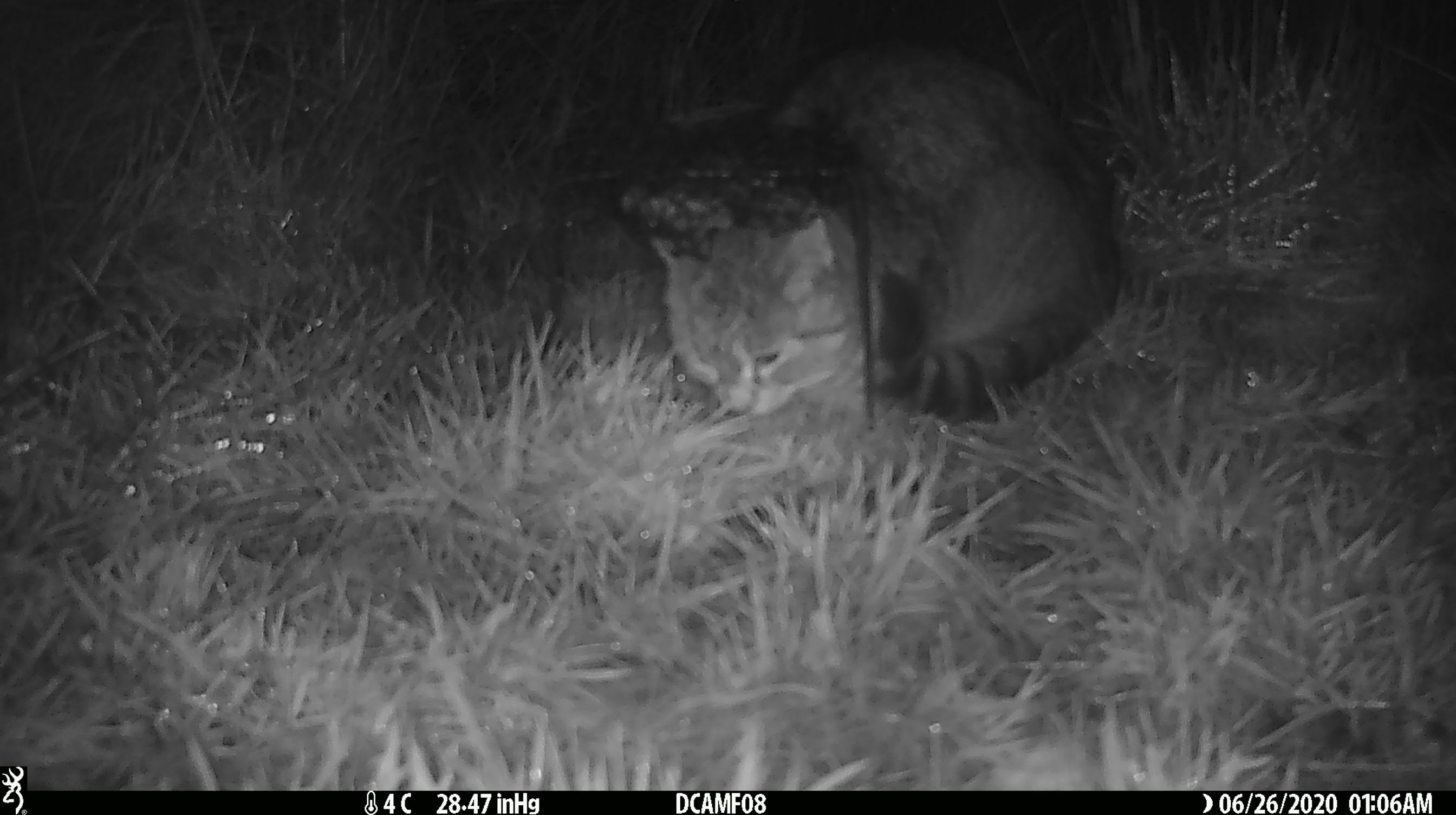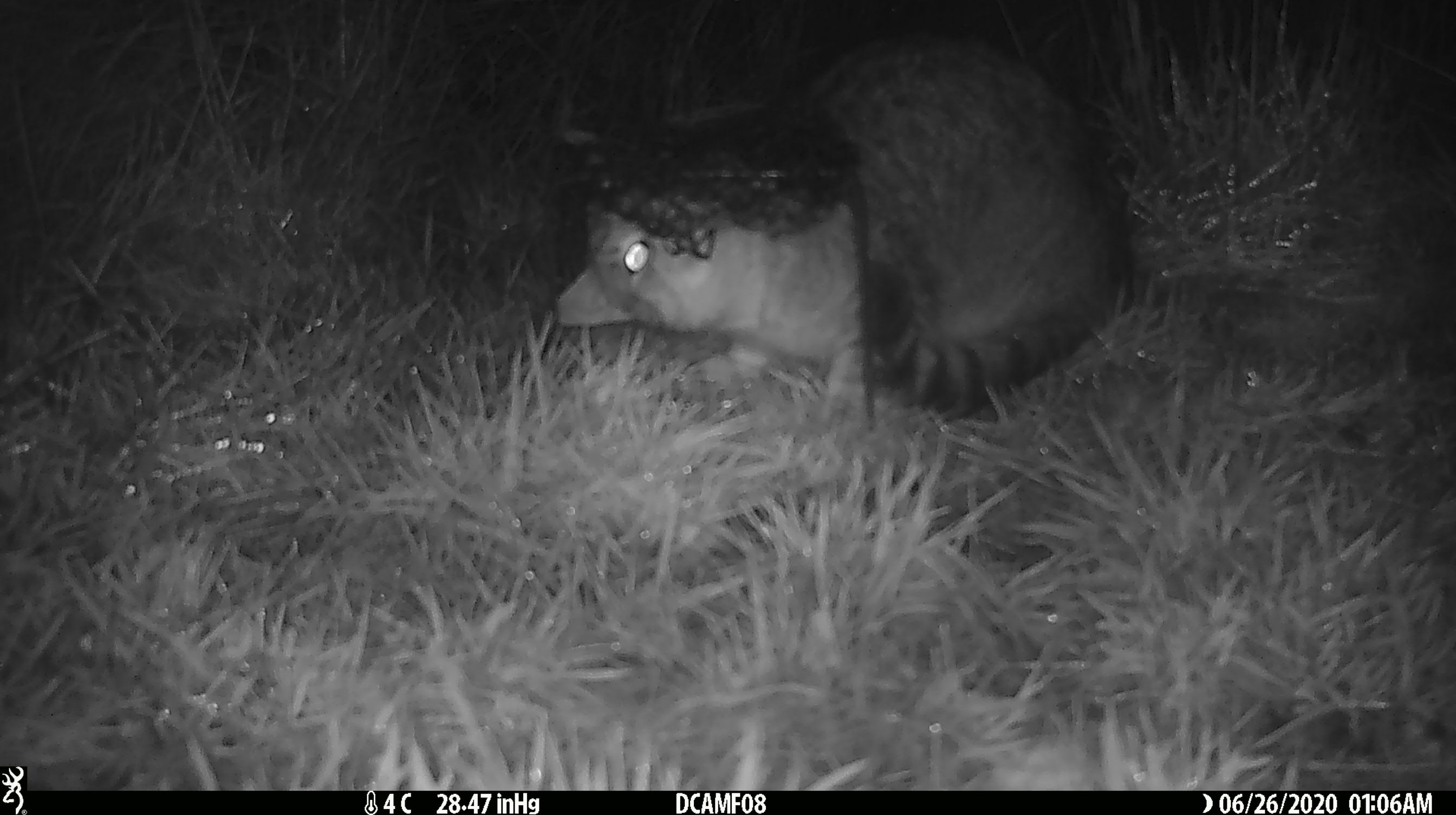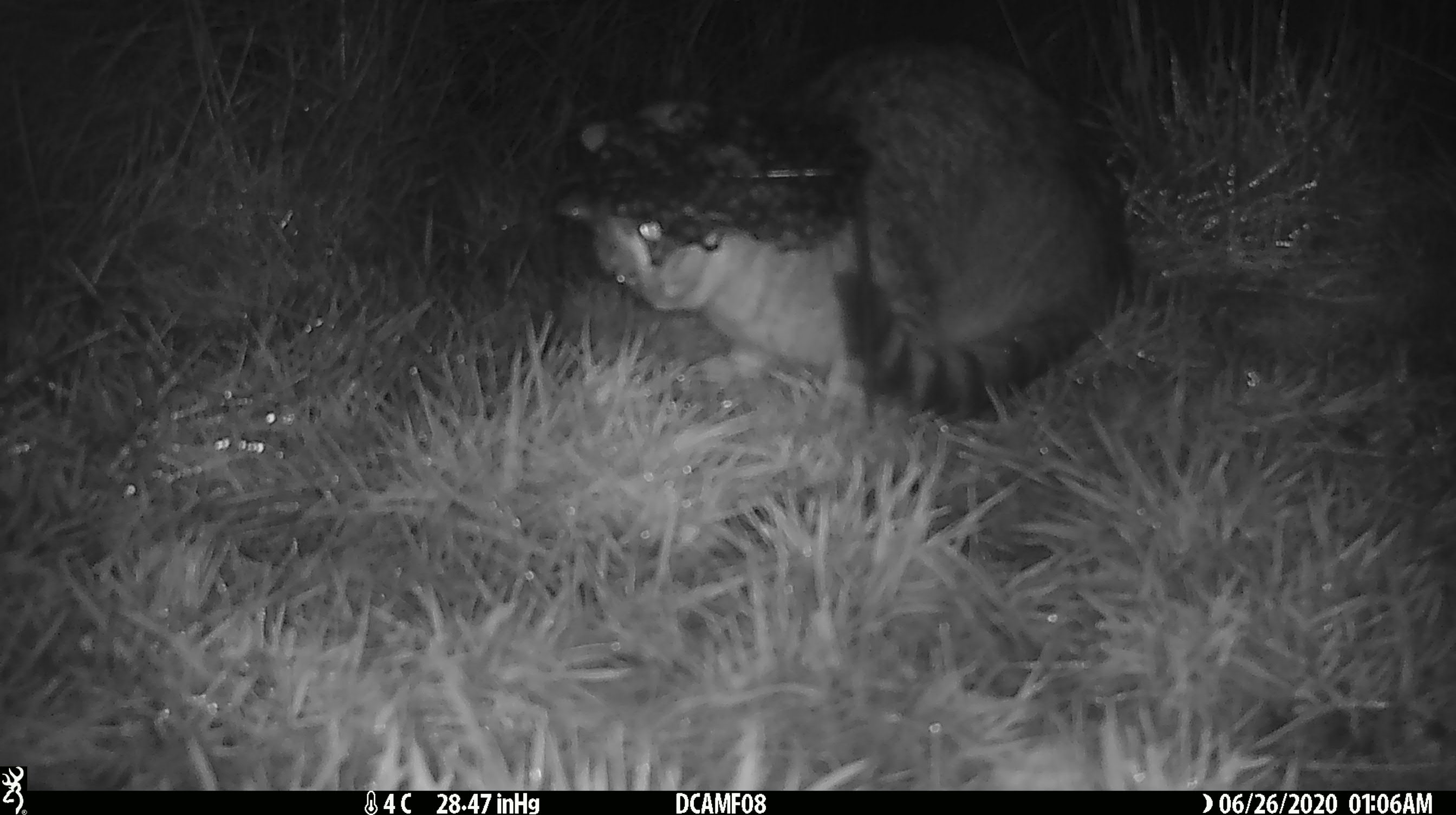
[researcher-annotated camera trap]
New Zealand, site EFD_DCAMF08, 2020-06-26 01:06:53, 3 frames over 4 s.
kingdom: Animalia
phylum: Chordata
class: Mammalia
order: Carnivora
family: Felidae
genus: Felis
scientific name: Felis catus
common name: domestic cat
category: cat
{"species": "cat (domestic cat) (Felis catus)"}